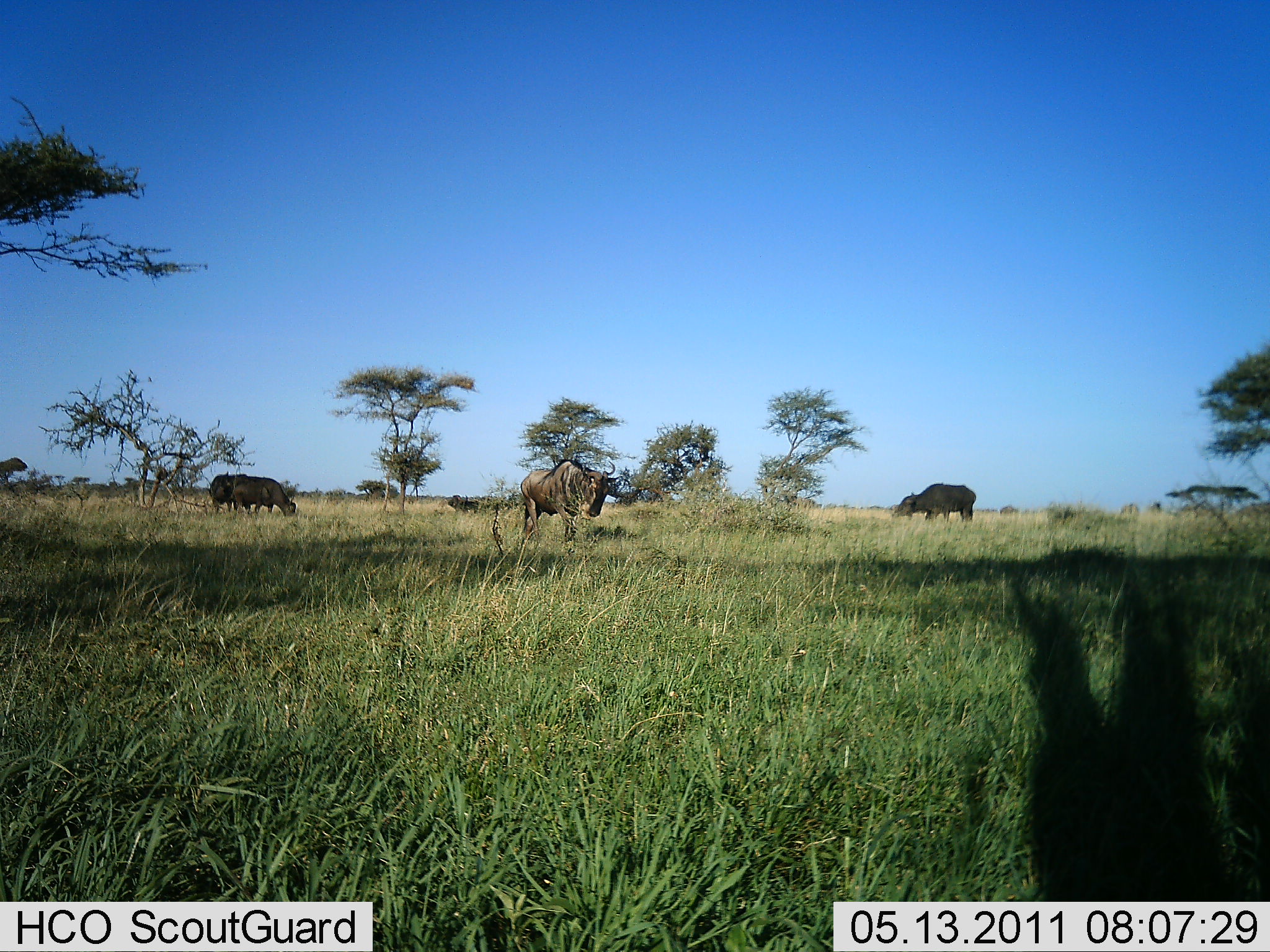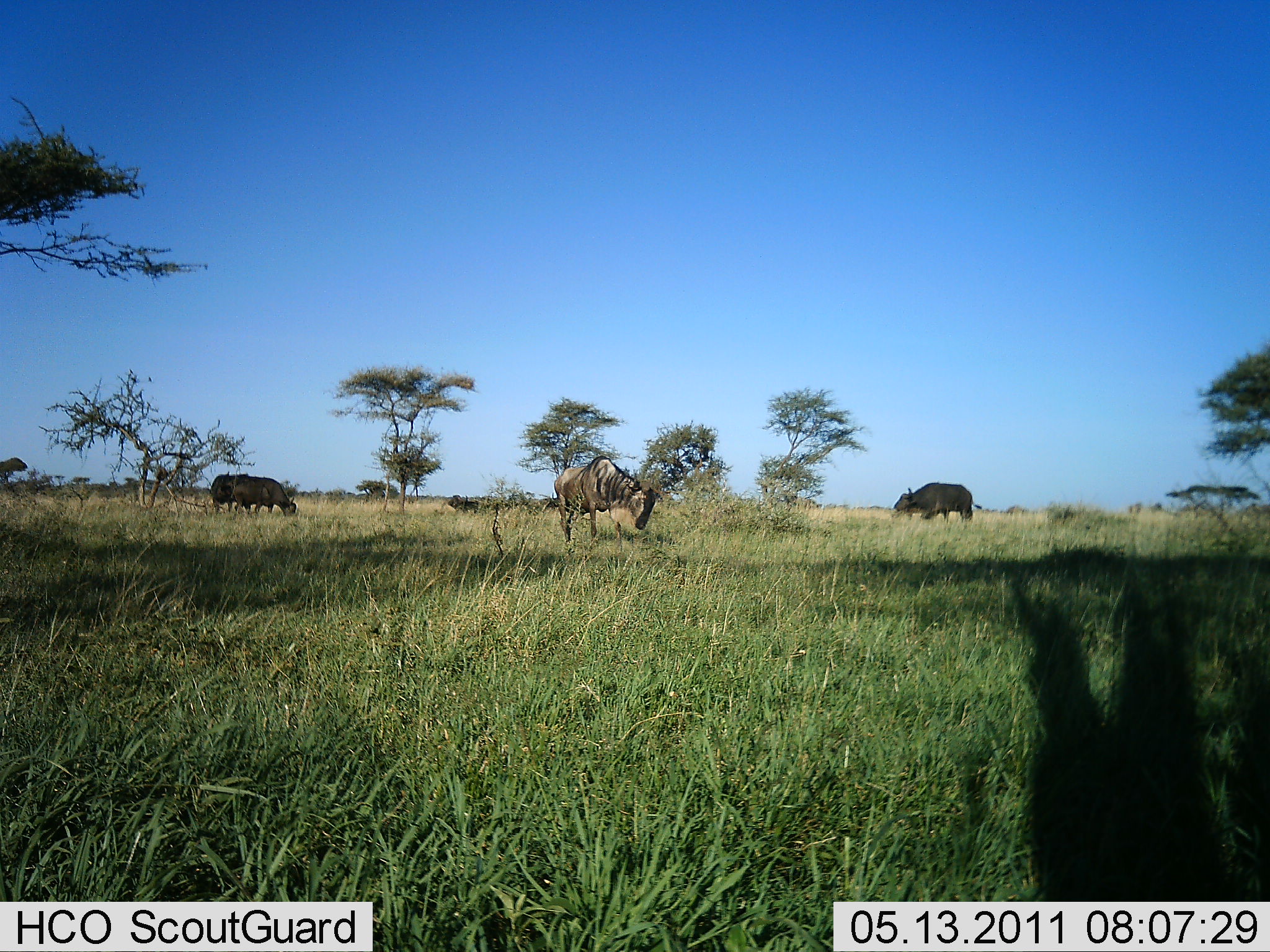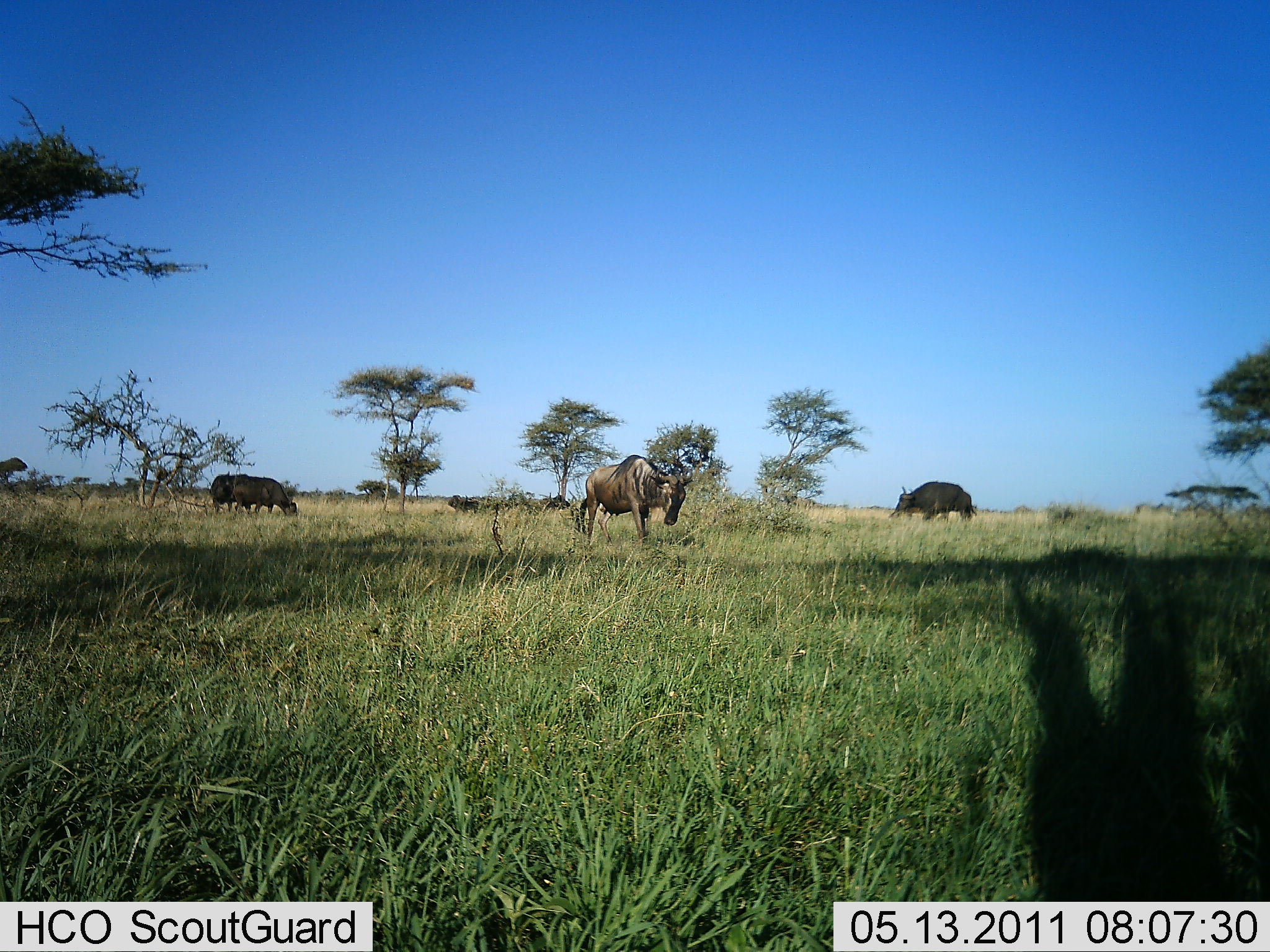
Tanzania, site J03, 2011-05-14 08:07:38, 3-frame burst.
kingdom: Animalia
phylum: Chordata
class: Mammalia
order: Artiodactyla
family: Bovidae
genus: Syncerus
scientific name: Syncerus caffer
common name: cape buffalo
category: buffalo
Buffalo (cape buffalo) (Syncerus caffer), count 3. Behavior (volunteer vote fractions): standing 50%, resting 0%, moving 7%, interacting 0%. Young present (vote fraction): 0%. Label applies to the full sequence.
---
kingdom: Animalia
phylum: Chordata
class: Mammalia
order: Artiodactyla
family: Bovidae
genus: Connochaetes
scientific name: Connochaetes taurinus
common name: blue wildebeest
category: wildebeest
Wildebeest (blue wildebeest) (Connochaetes taurinus), count 1. Behavior (volunteer vote fractions): standing 18%, resting 0%, moving 59%, interacting 0%. Young present (vote fraction): 0%. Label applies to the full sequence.